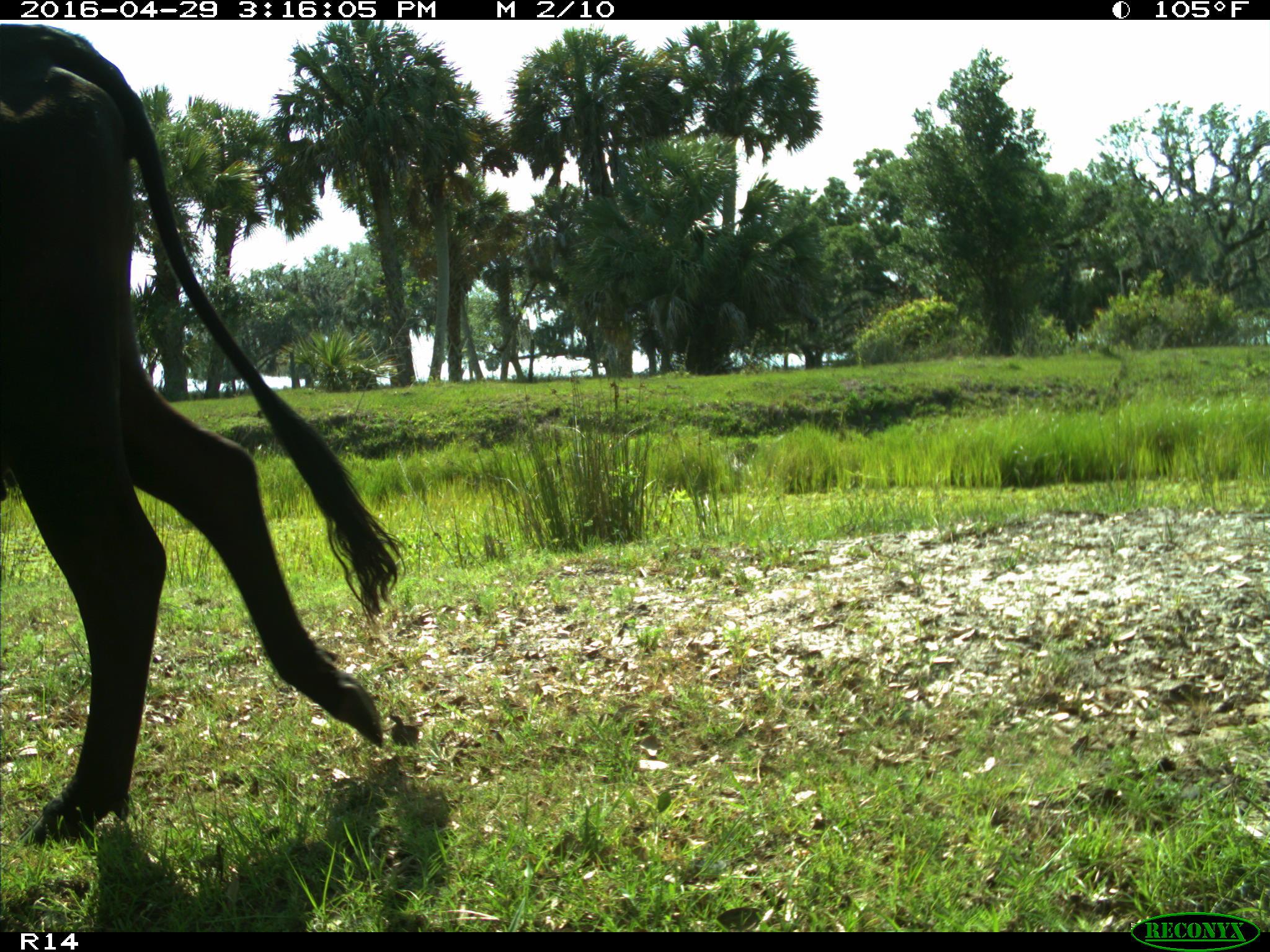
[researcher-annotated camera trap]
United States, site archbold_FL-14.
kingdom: Animalia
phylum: Chordata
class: Mammalia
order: Artiodactyla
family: Bovidae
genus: Bos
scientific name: Bos taurus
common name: domestic cow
Bos taurus (domestic cow).